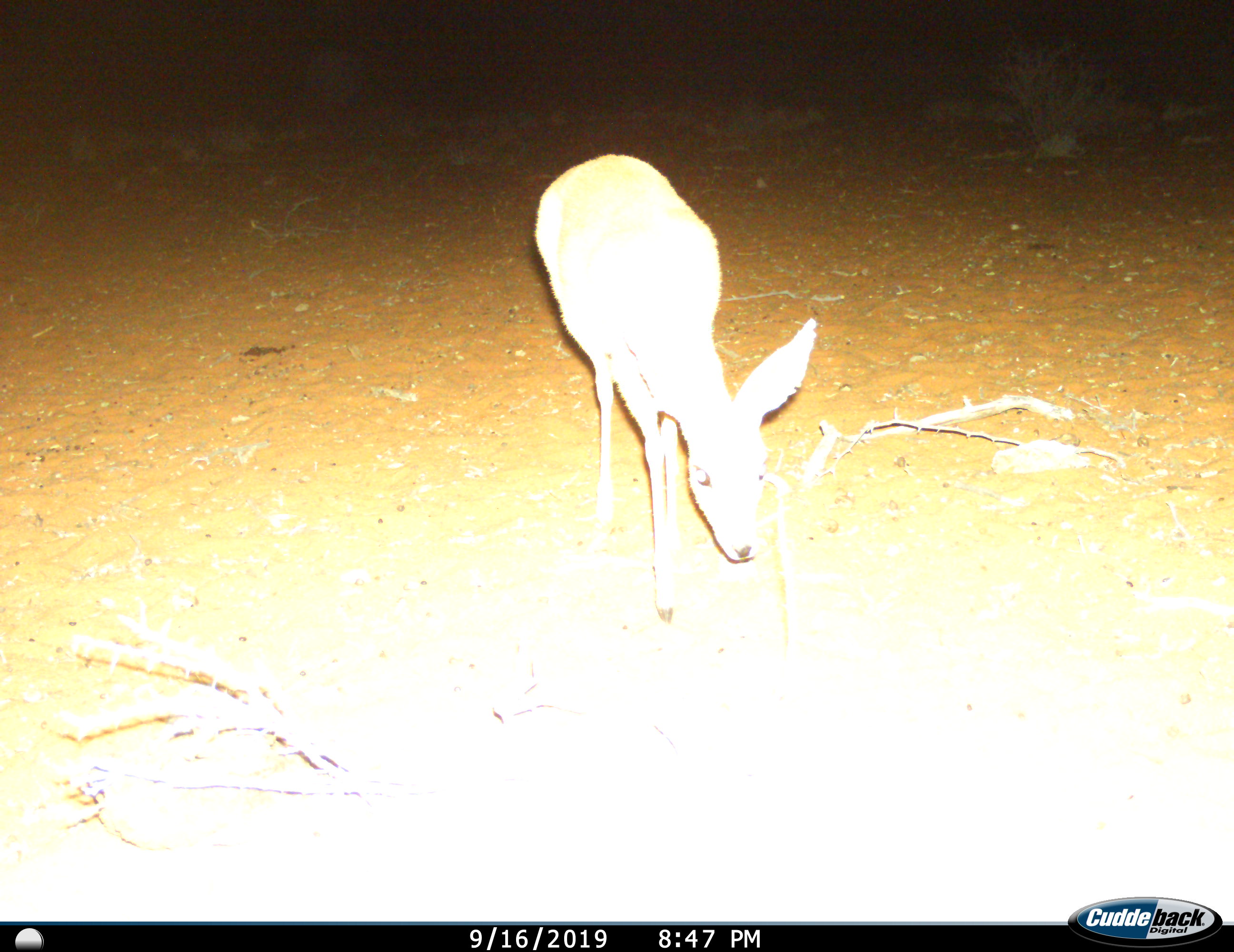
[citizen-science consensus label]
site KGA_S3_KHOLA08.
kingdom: Animalia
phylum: Chordata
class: Mammalia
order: Artiodactyla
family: Bovidae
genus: Raphicerus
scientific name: Raphicerus campestris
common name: steenbok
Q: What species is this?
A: Steenbok (Raphicerus campestris).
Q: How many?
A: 1.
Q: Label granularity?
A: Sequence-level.